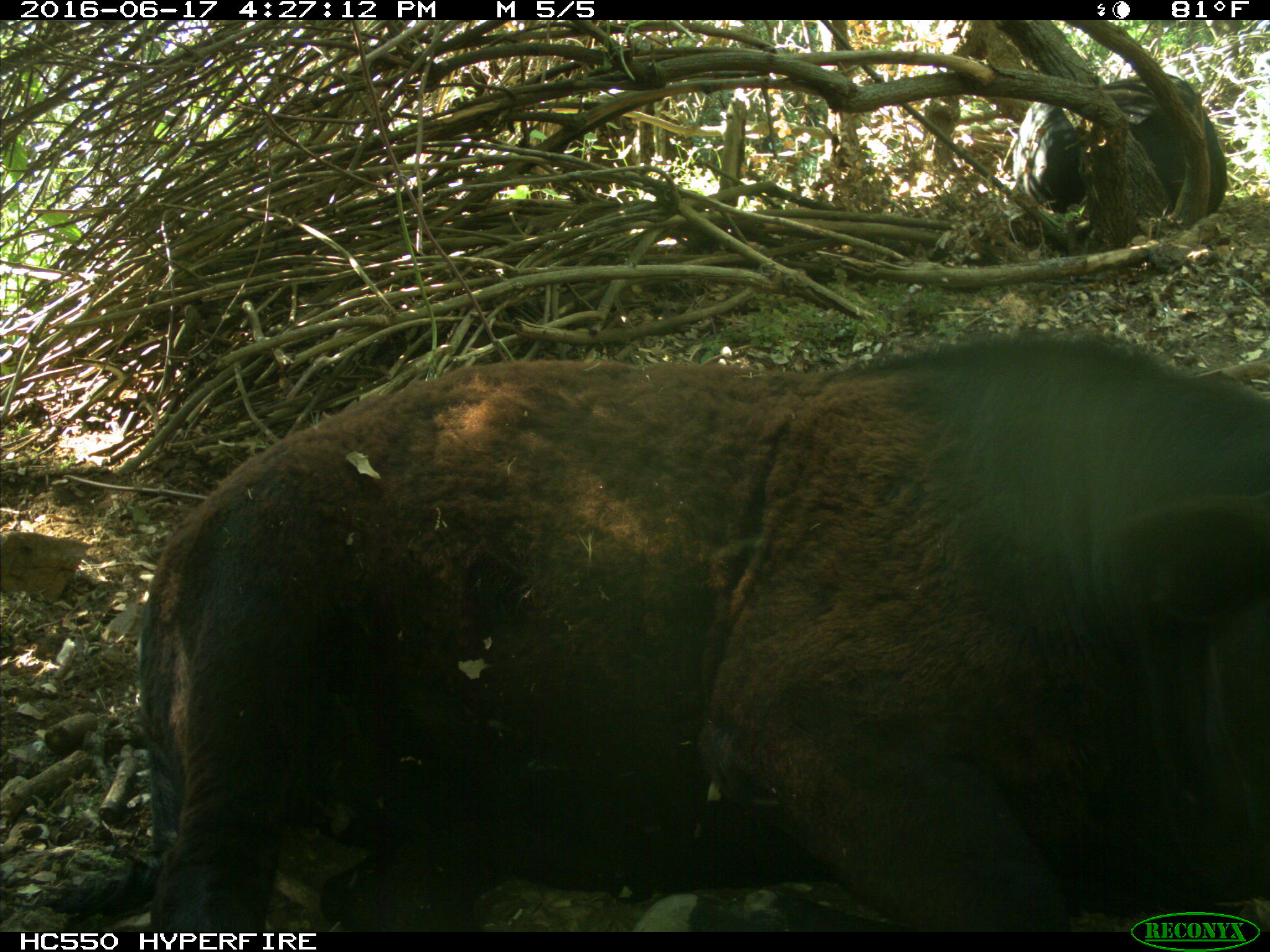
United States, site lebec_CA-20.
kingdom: Animalia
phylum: Chordata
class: Mammalia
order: Artiodactyla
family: Bovidae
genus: Bos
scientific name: Bos taurus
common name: domestic cow